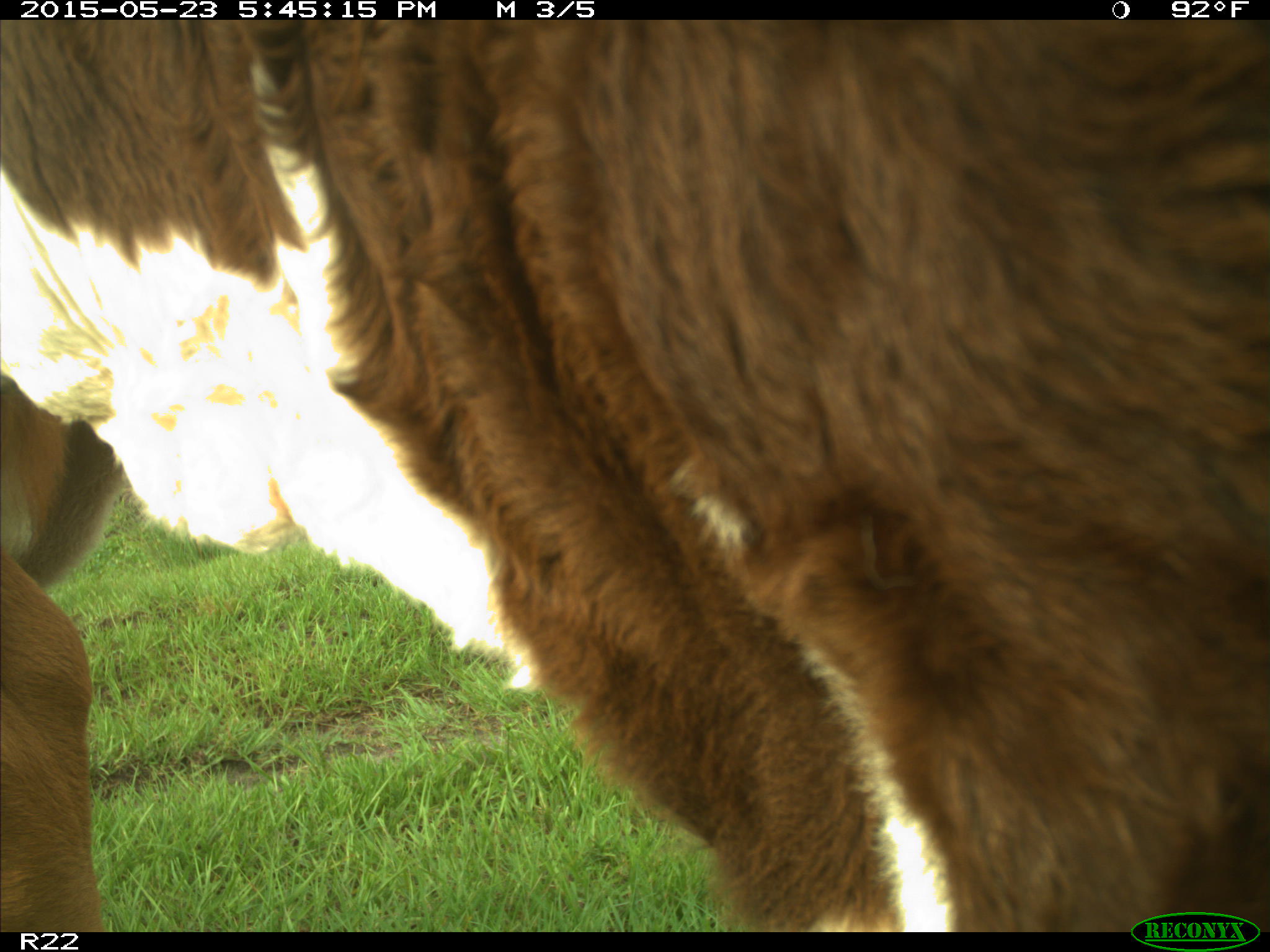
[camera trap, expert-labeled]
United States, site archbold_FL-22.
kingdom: Animalia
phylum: Chordata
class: Mammalia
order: Artiodactyla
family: Bovidae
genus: Bos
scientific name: Bos taurus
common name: domestic cow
Bos taurus (domestic cow).